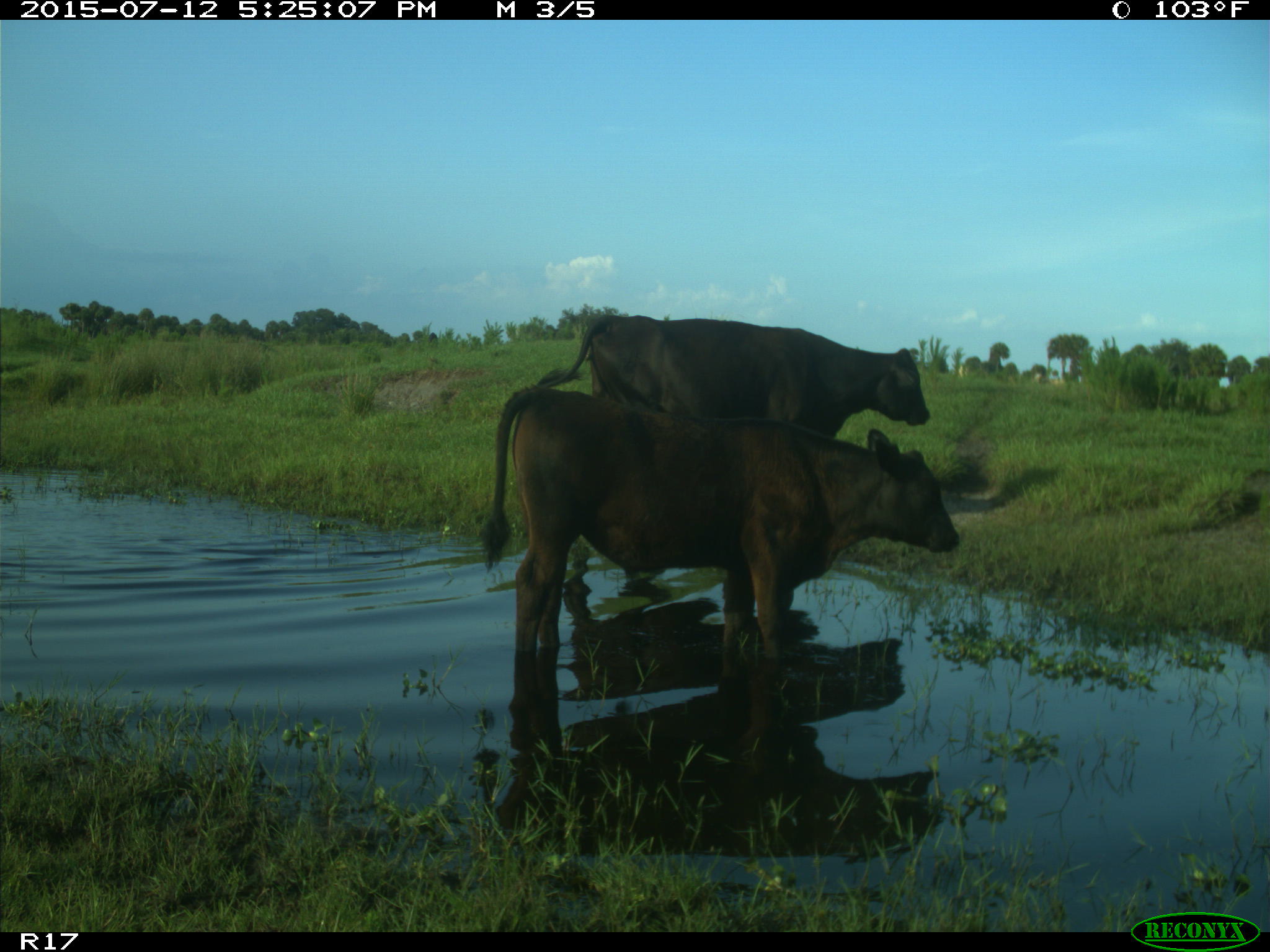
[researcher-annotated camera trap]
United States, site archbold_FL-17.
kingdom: Animalia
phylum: Chordata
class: Mammalia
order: Artiodactyla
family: Bovidae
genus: Bos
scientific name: Bos taurus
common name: domestic cow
Bos taurus (domestic cow).